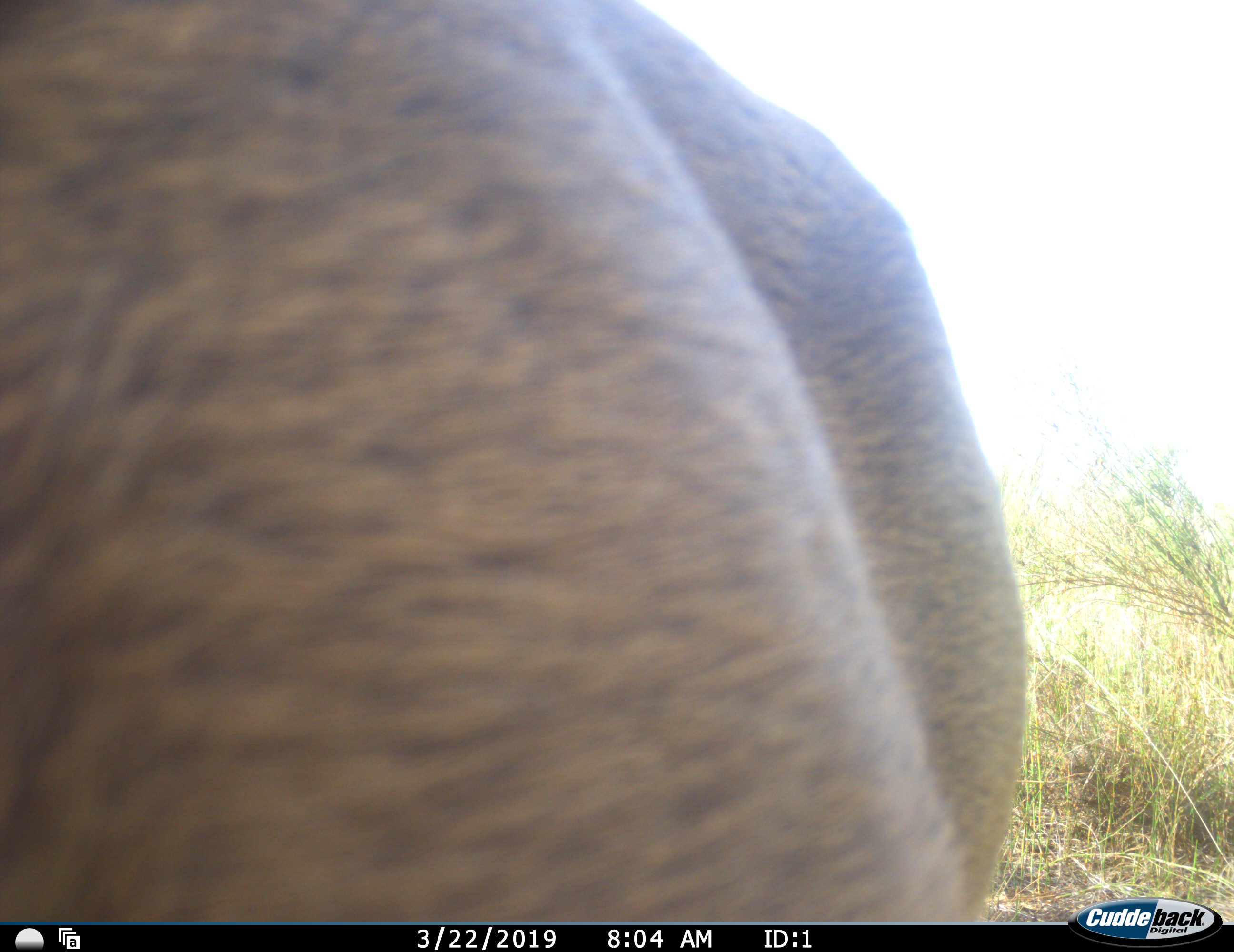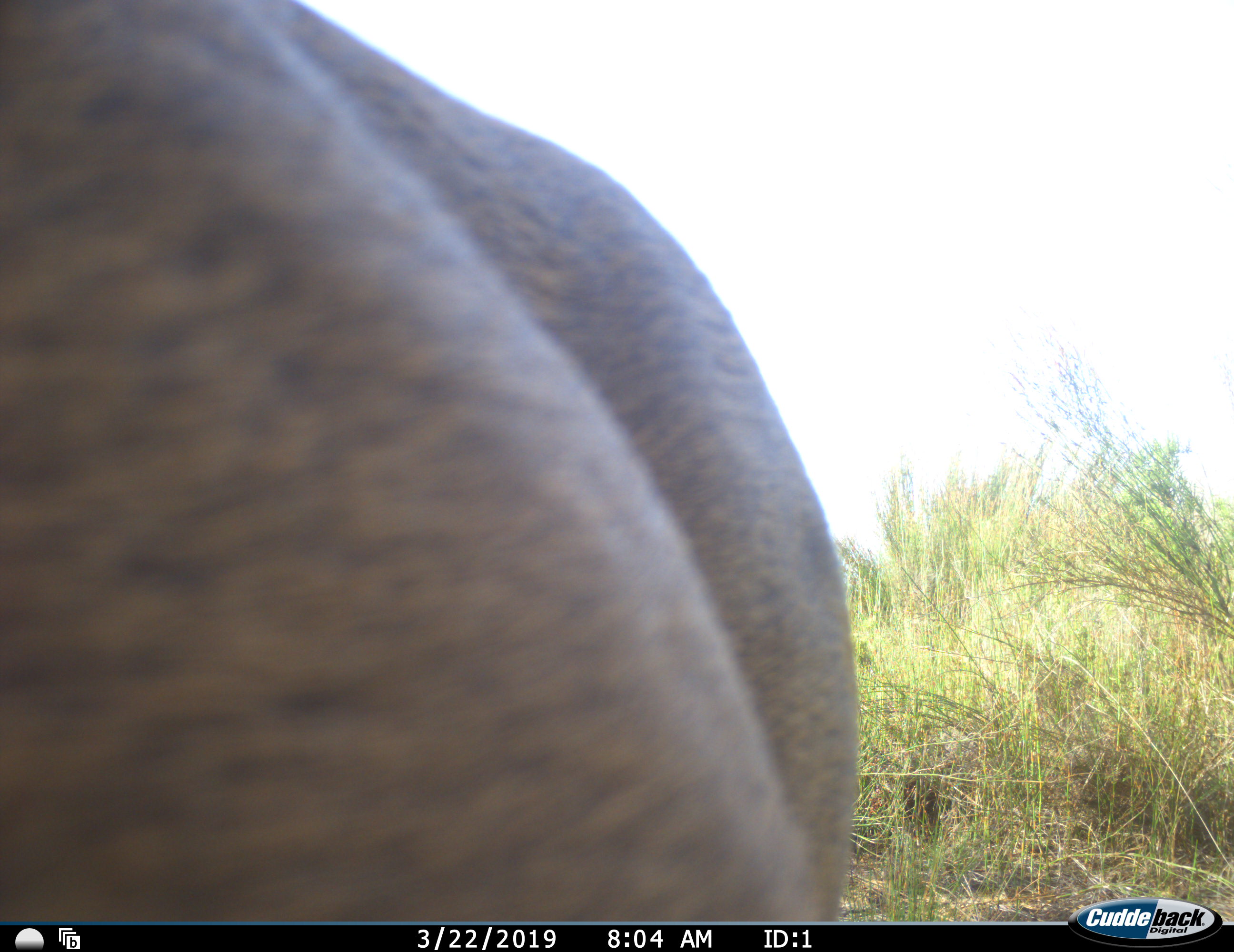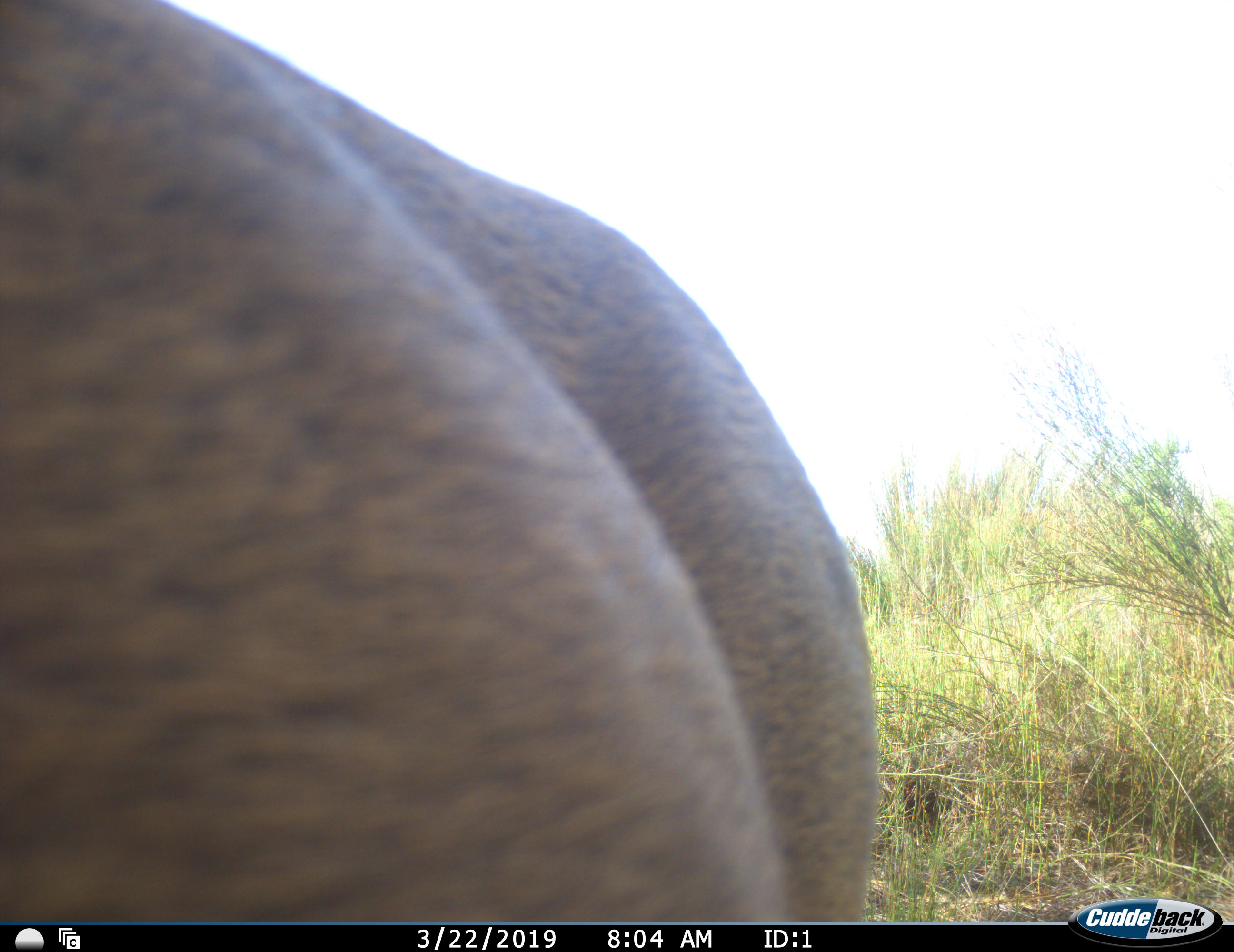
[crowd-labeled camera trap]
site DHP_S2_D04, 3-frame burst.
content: unidentified animal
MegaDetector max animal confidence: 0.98